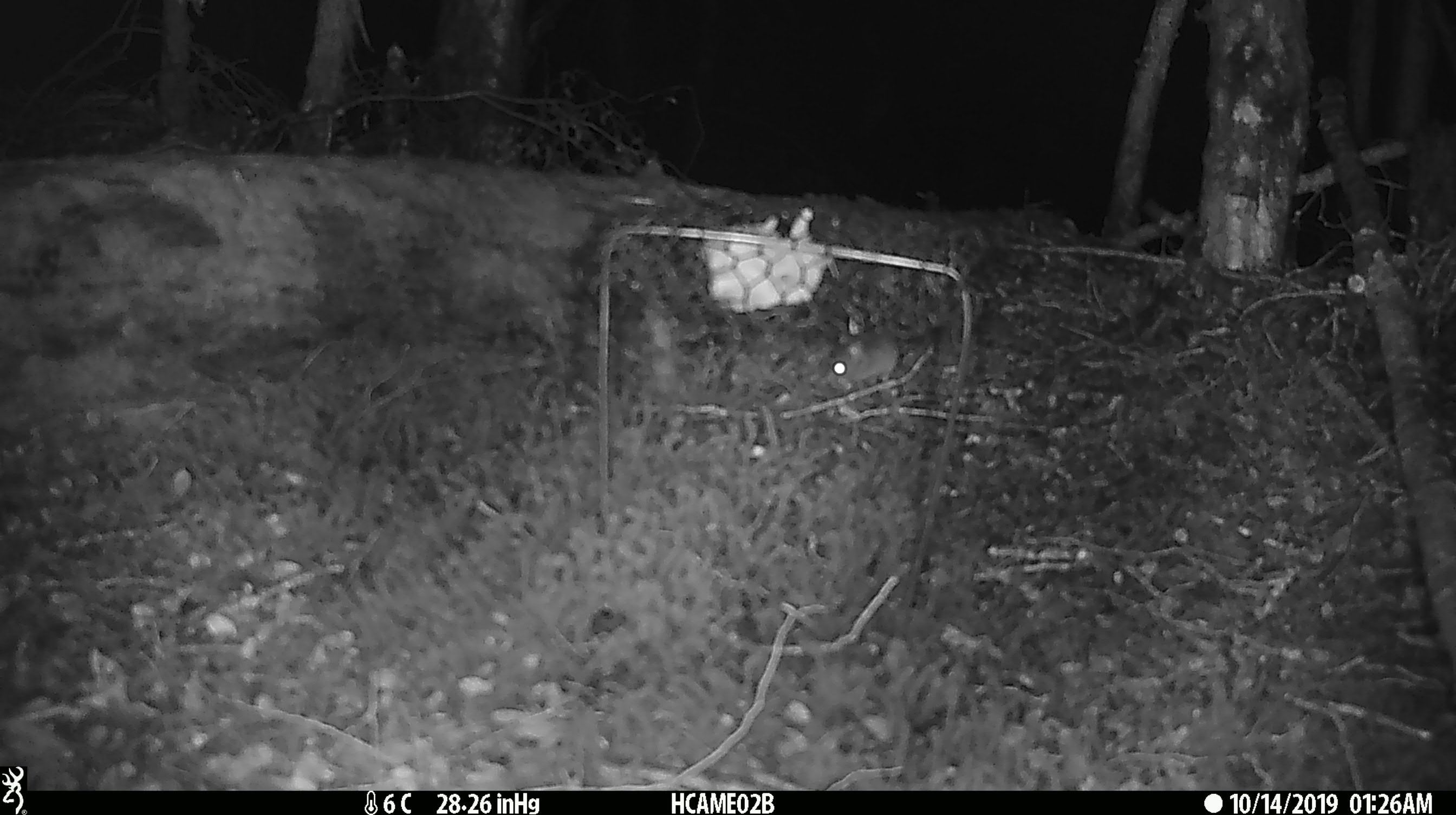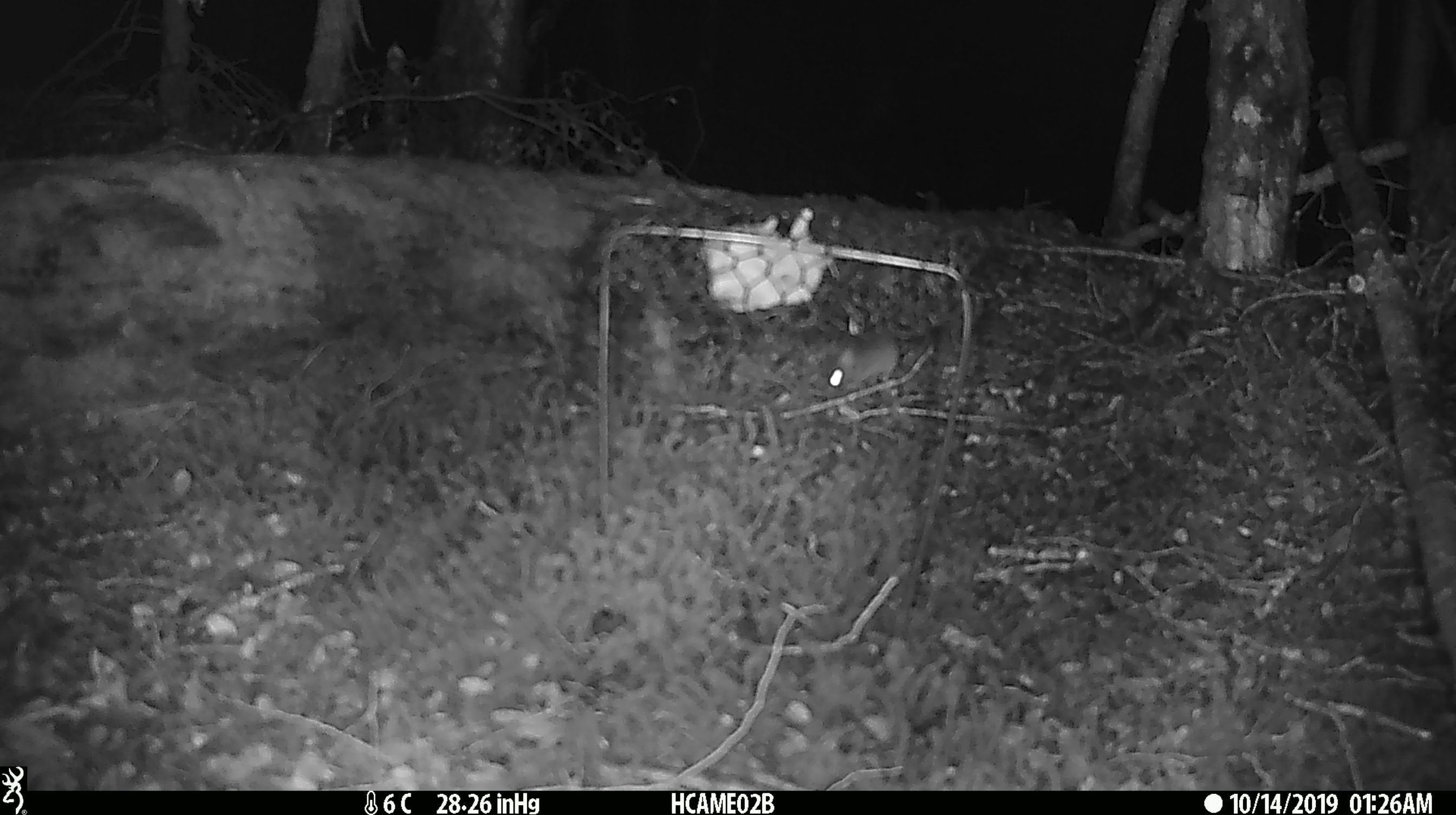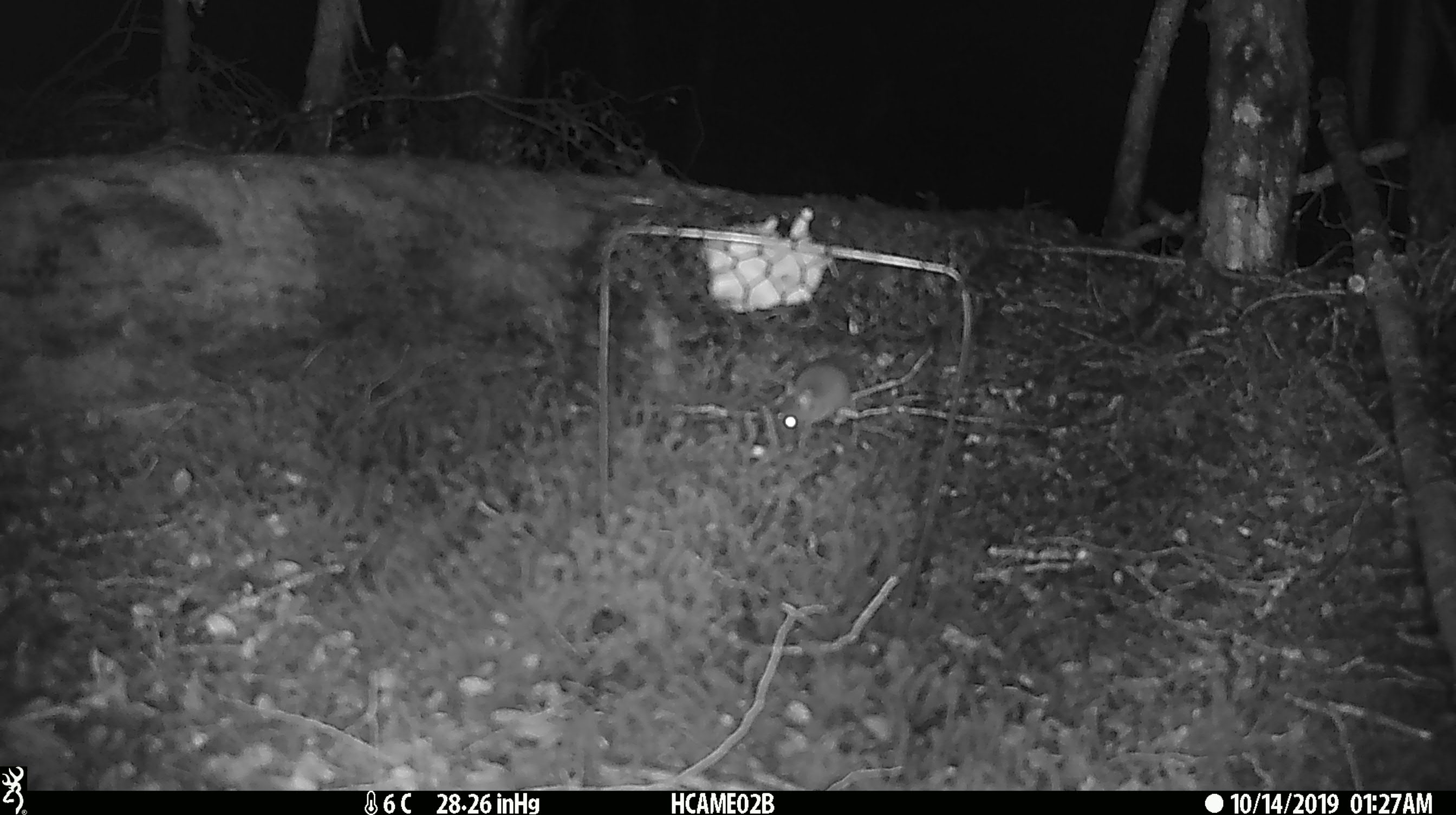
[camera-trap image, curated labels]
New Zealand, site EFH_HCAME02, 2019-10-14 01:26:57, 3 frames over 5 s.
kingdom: Animalia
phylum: Chordata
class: Mammalia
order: Rodentia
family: Muridae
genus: Mus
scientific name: Mus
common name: mouse